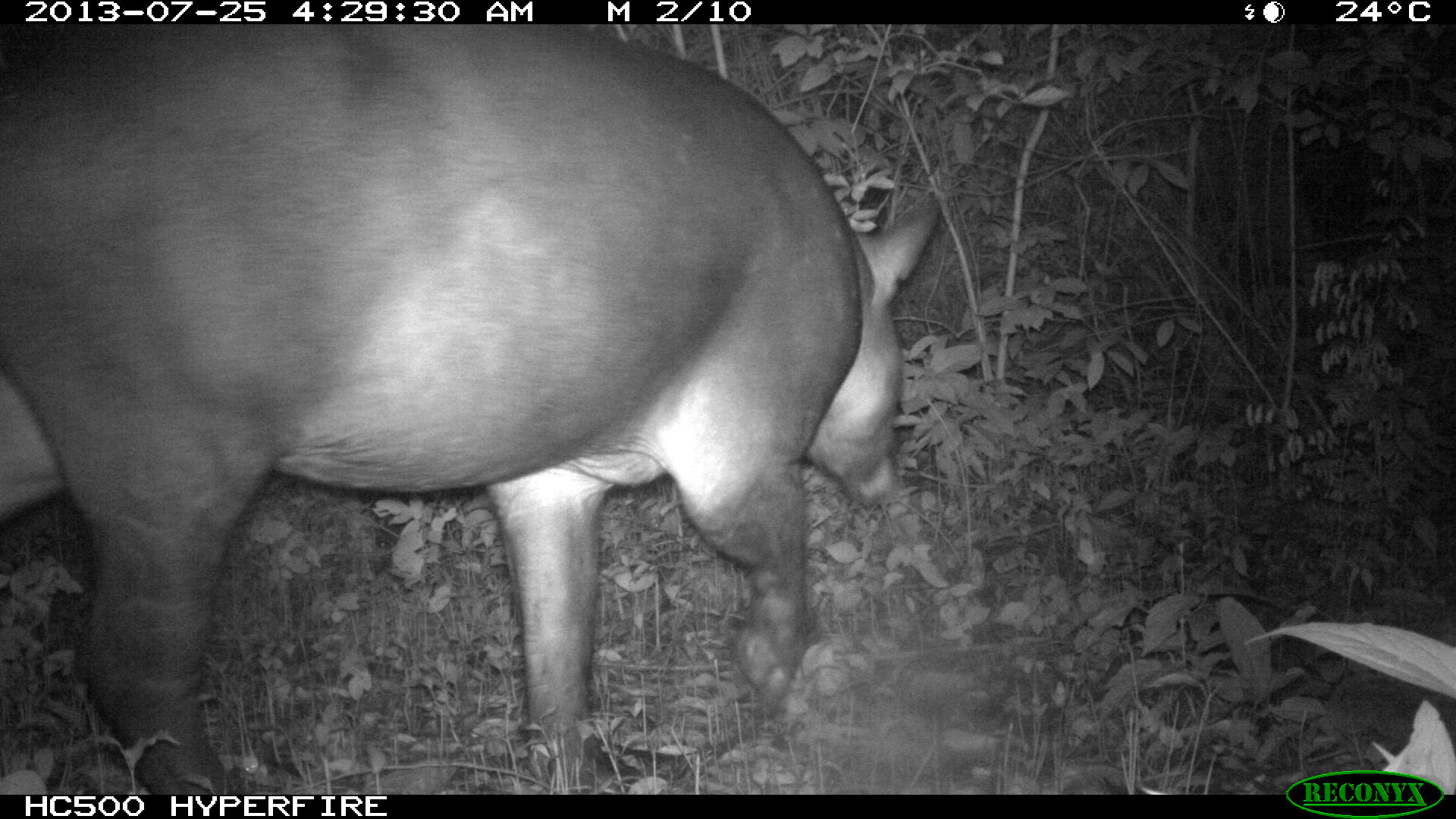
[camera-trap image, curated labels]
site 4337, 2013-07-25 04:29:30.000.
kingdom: Animalia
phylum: Chordata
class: Mammalia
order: Perissodactyla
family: Tapiridae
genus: Tapirus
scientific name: Tapirus bairdii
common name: baird's tapir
Tapirus bairdii (baird's tapir), count 2, sex female.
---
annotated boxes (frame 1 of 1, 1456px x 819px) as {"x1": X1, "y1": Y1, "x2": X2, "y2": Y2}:
tapirus bairdii: {"x1": 0, "y1": 24, "x2": 943, "y2": 794}